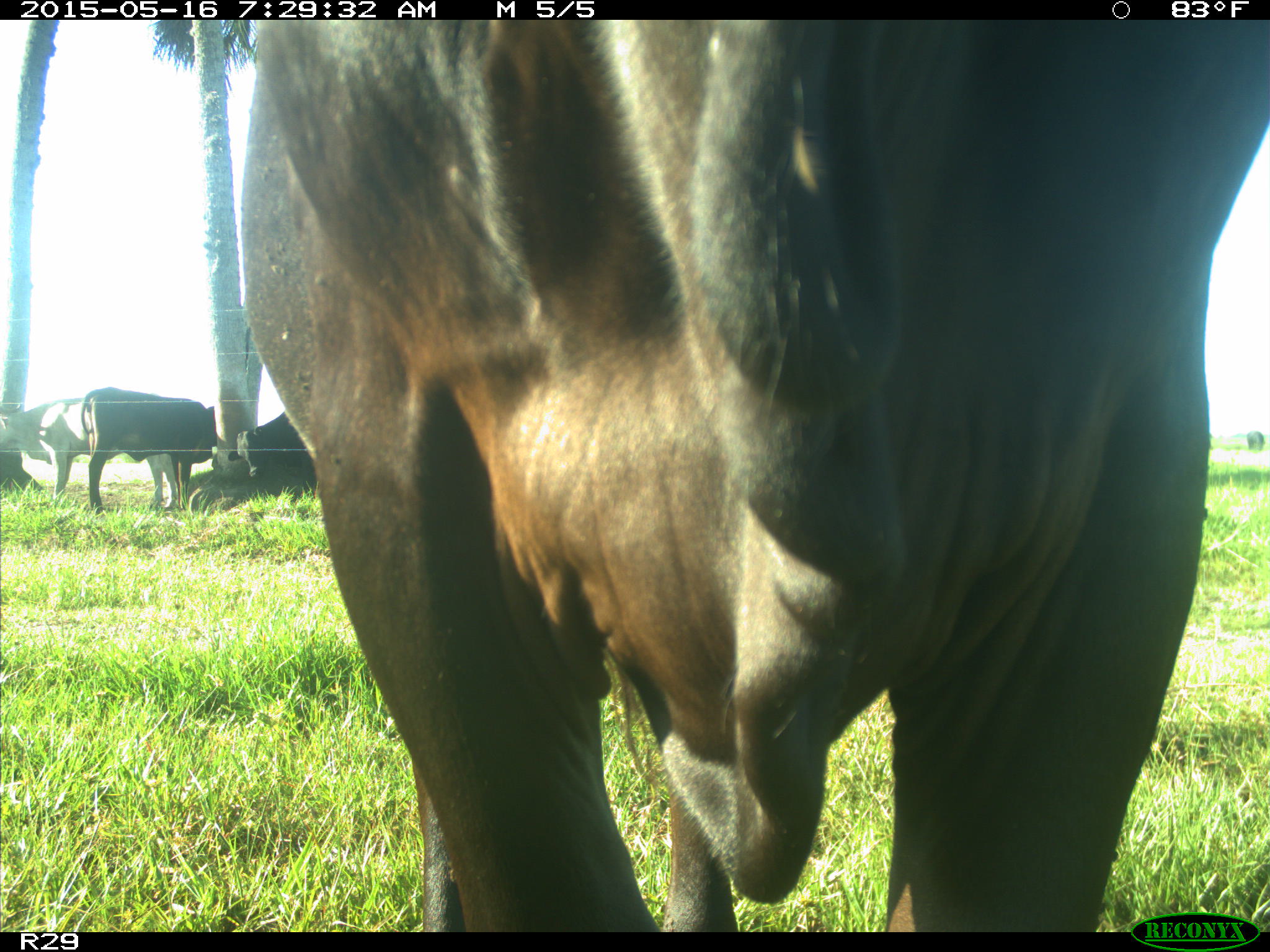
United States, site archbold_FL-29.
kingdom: Animalia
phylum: Chordata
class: Mammalia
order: Artiodactyla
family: Bovidae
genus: Bos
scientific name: Bos taurus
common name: domestic cow